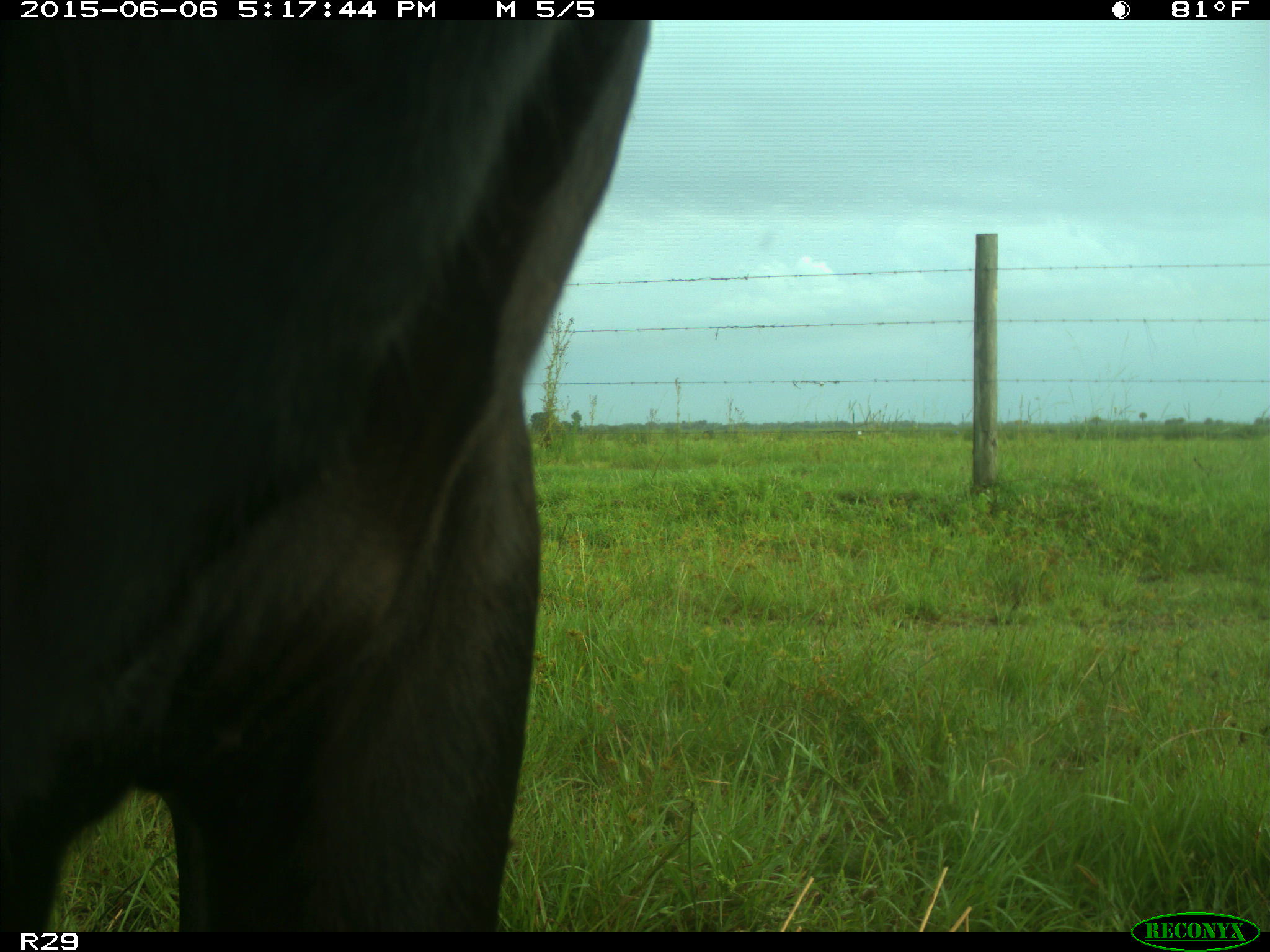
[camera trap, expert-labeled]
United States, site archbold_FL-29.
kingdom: Animalia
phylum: Chordata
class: Mammalia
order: Artiodactyla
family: Bovidae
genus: Bos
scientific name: Bos taurus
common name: domestic cow